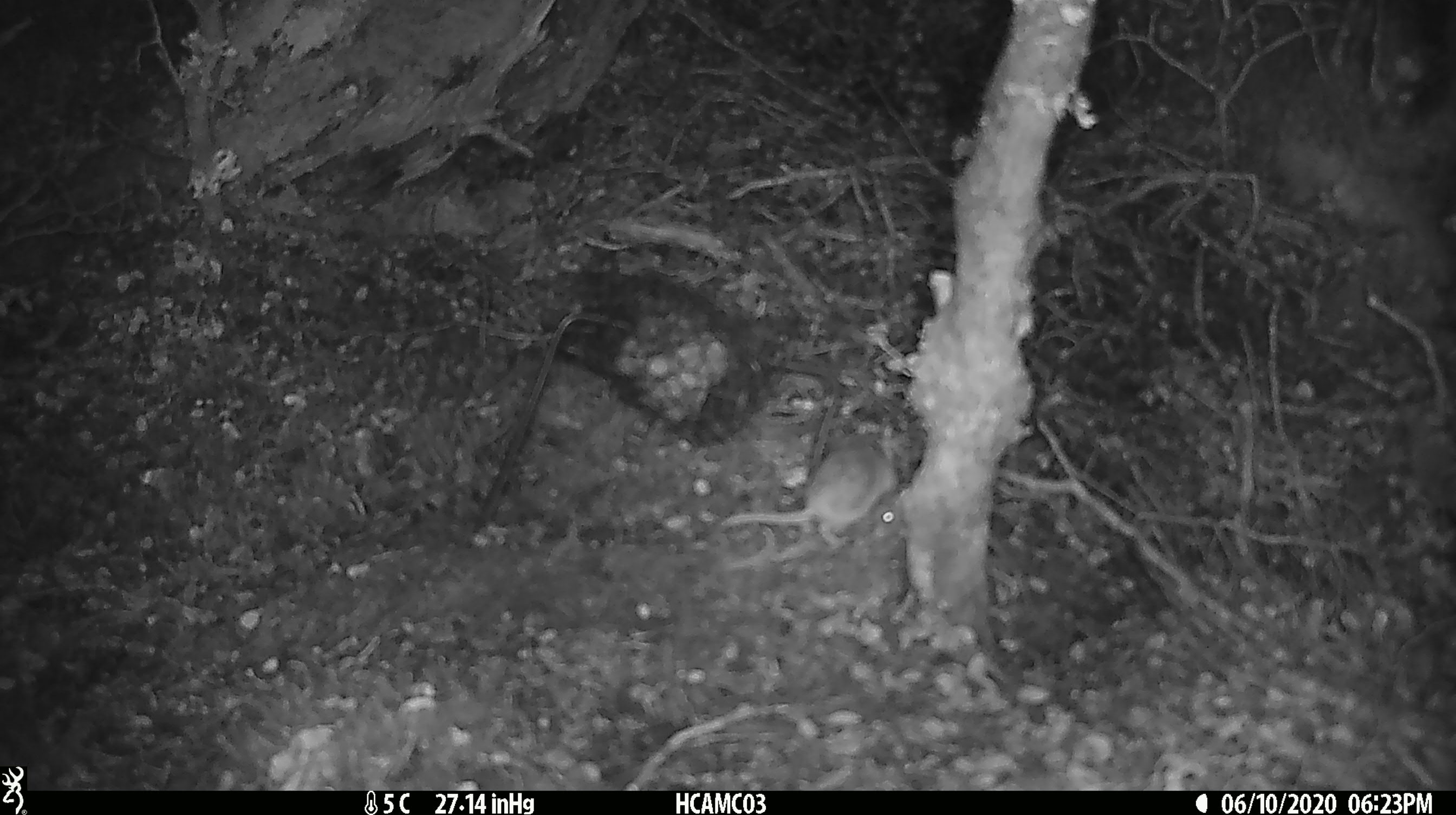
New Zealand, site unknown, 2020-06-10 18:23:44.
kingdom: Animalia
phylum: Chordata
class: Mammalia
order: Rodentia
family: Muridae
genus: Mus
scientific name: Mus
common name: mouse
Mouse (Mus).